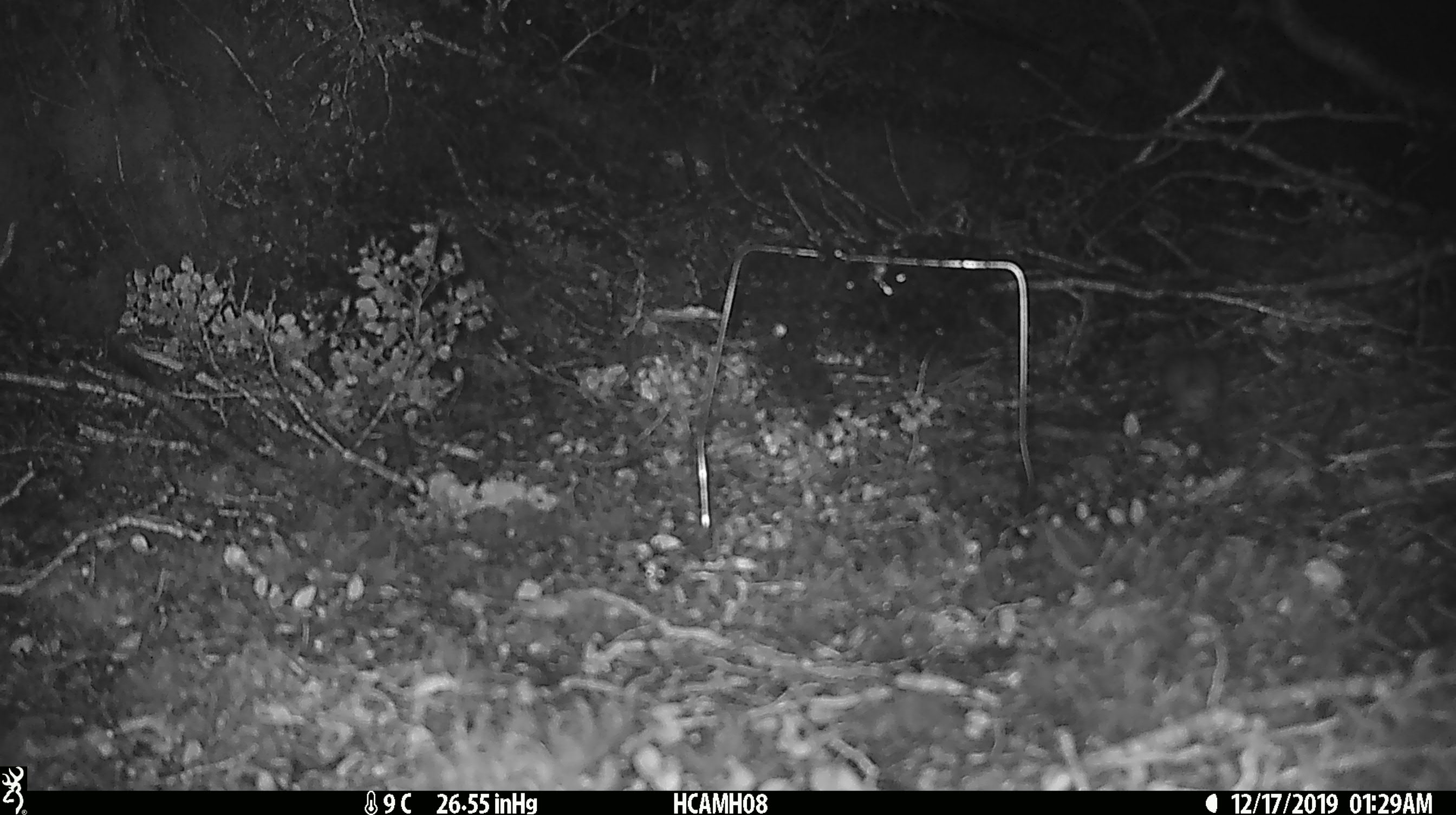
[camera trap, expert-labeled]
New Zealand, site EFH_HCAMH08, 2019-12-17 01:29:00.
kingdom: Animalia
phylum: Chordata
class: Mammalia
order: Rodentia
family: Muridae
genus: Mus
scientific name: Mus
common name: mouse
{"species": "mouse (Mus)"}